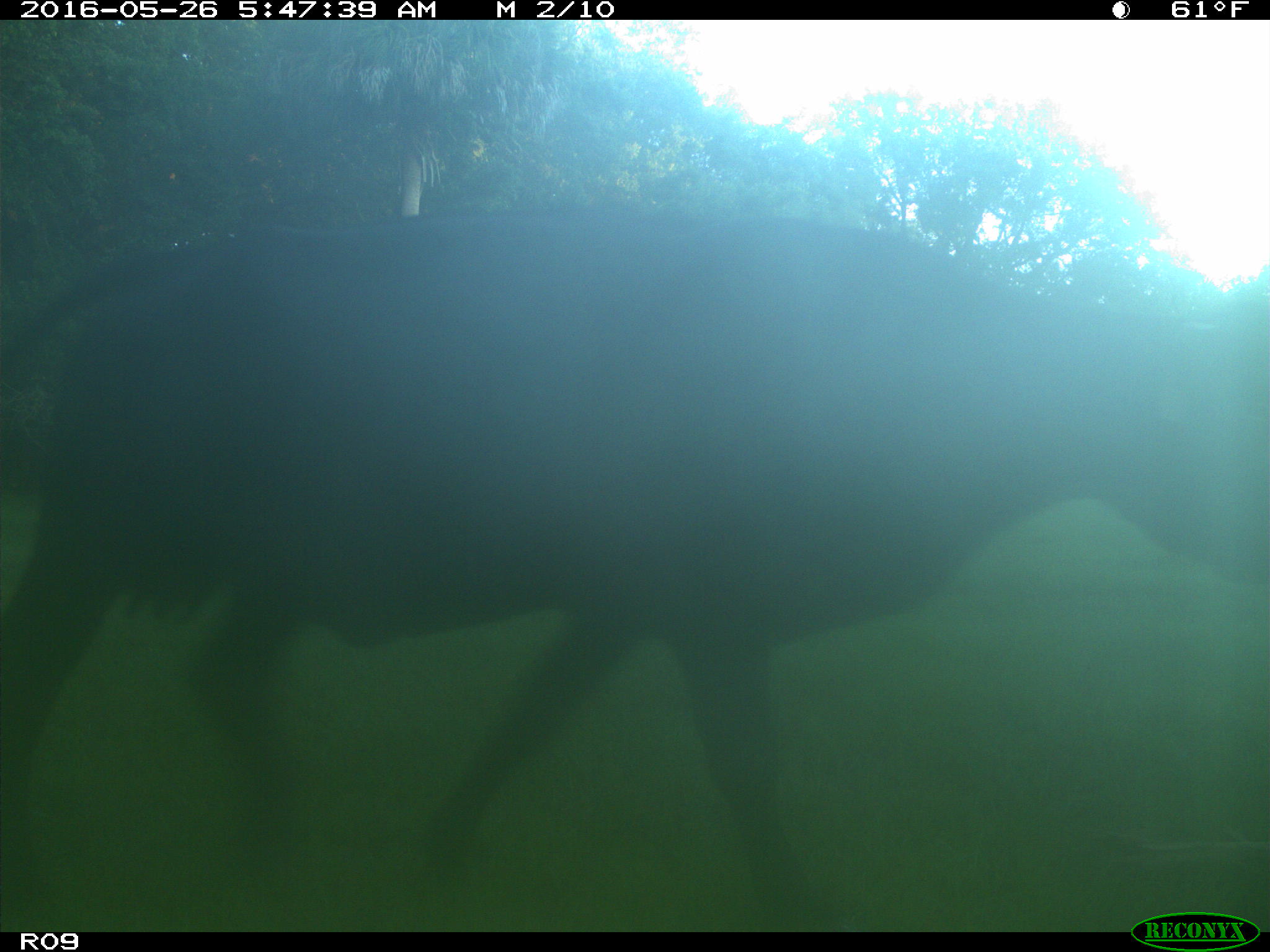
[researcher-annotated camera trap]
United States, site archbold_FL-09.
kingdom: Animalia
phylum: Chordata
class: Mammalia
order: Artiodactyla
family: Bovidae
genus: Bos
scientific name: Bos taurus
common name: domestic cow